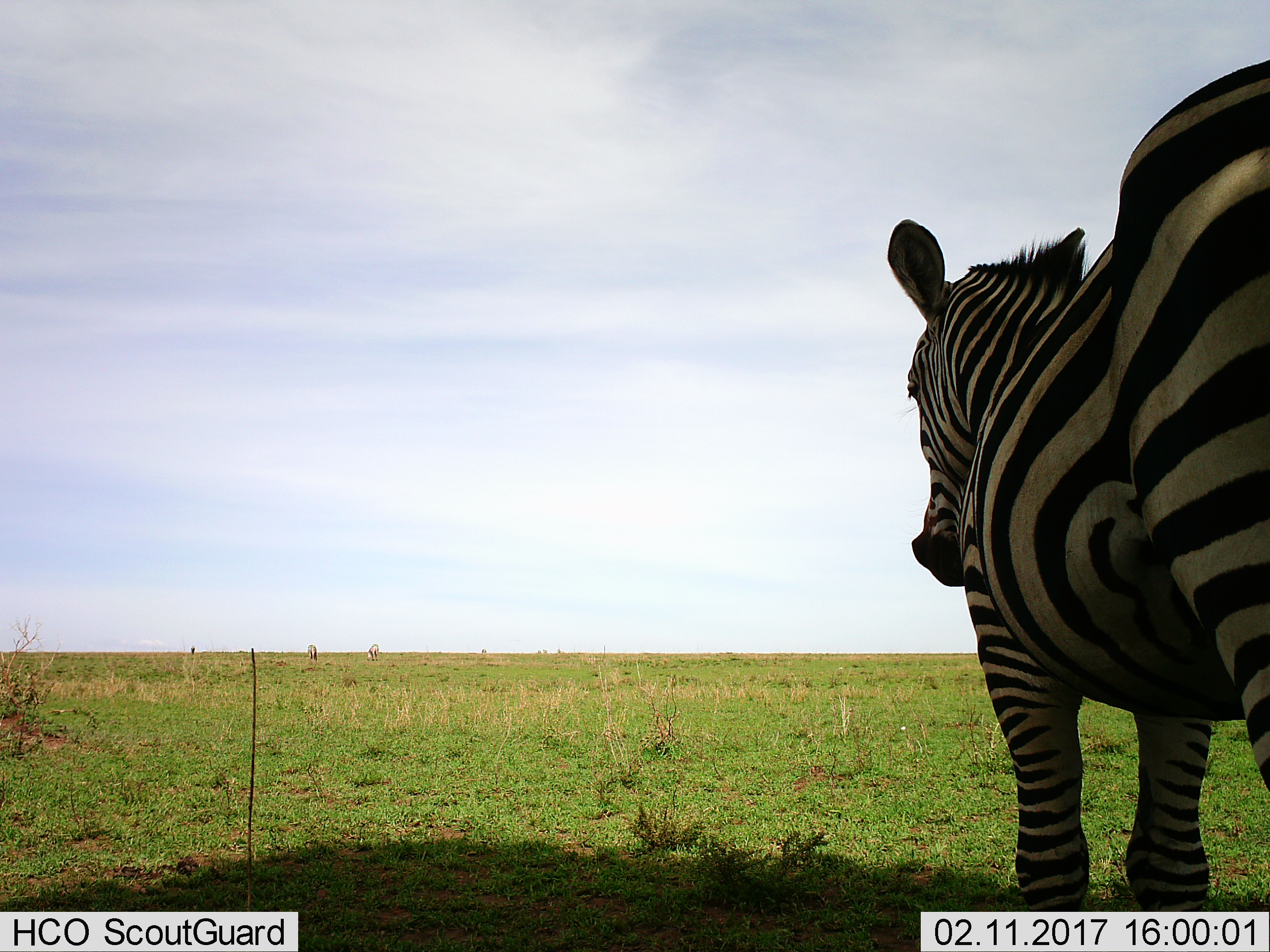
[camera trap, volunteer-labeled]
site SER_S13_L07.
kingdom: Animalia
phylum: Chordata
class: Mammalia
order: Perissodactyla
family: Equidae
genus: Equus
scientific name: Equus quagga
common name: plains zebra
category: zebraplains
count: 1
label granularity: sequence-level